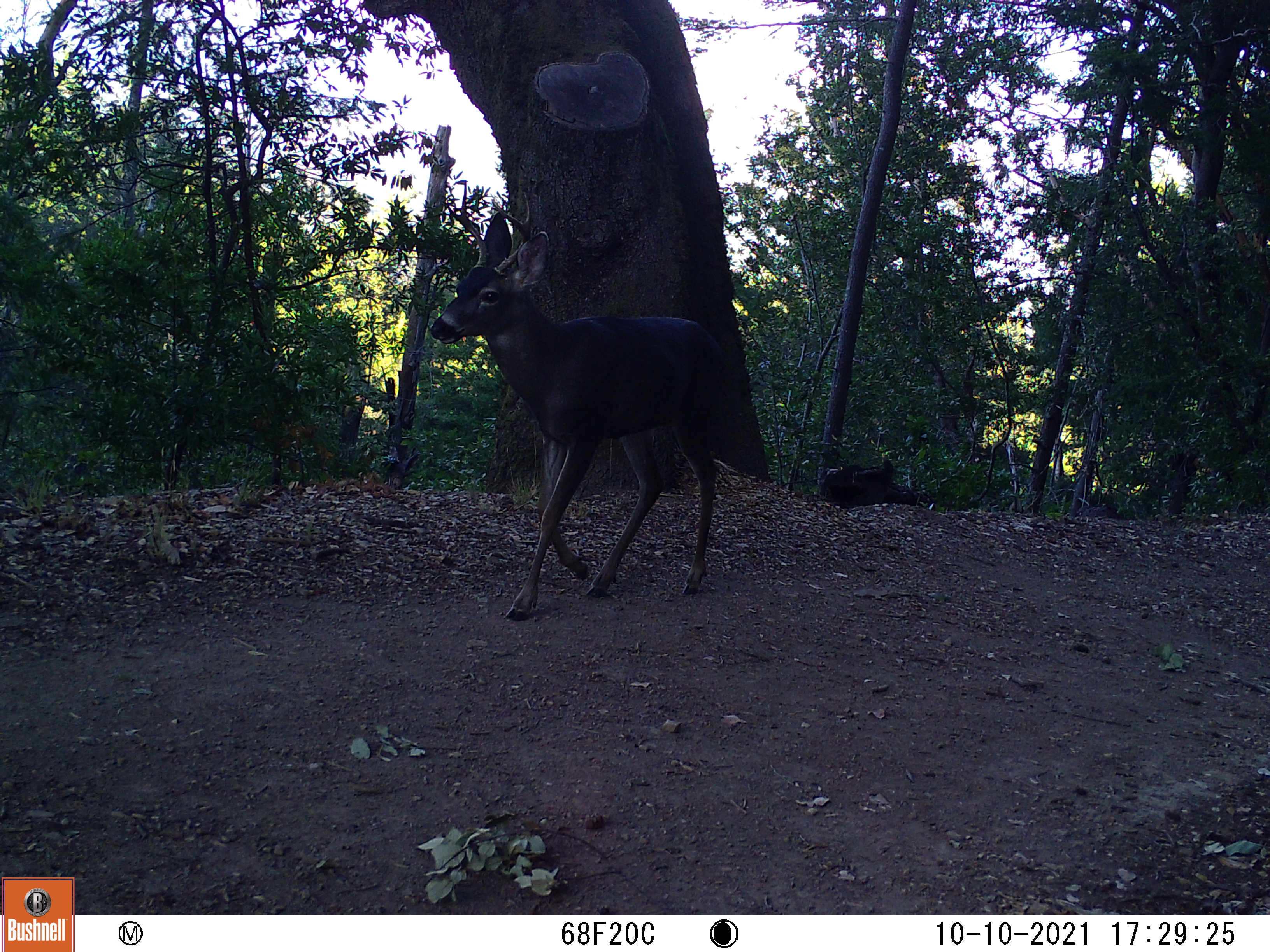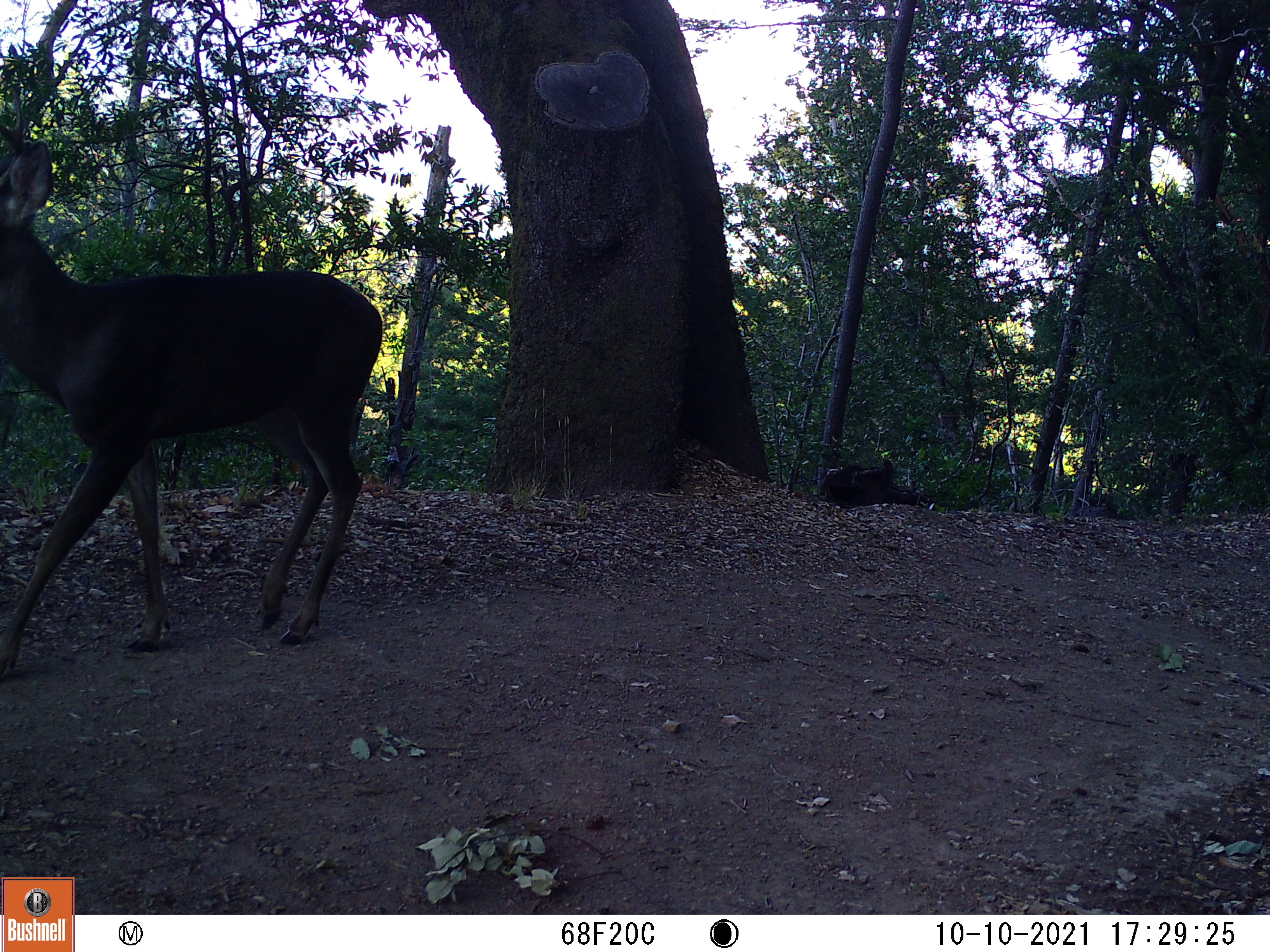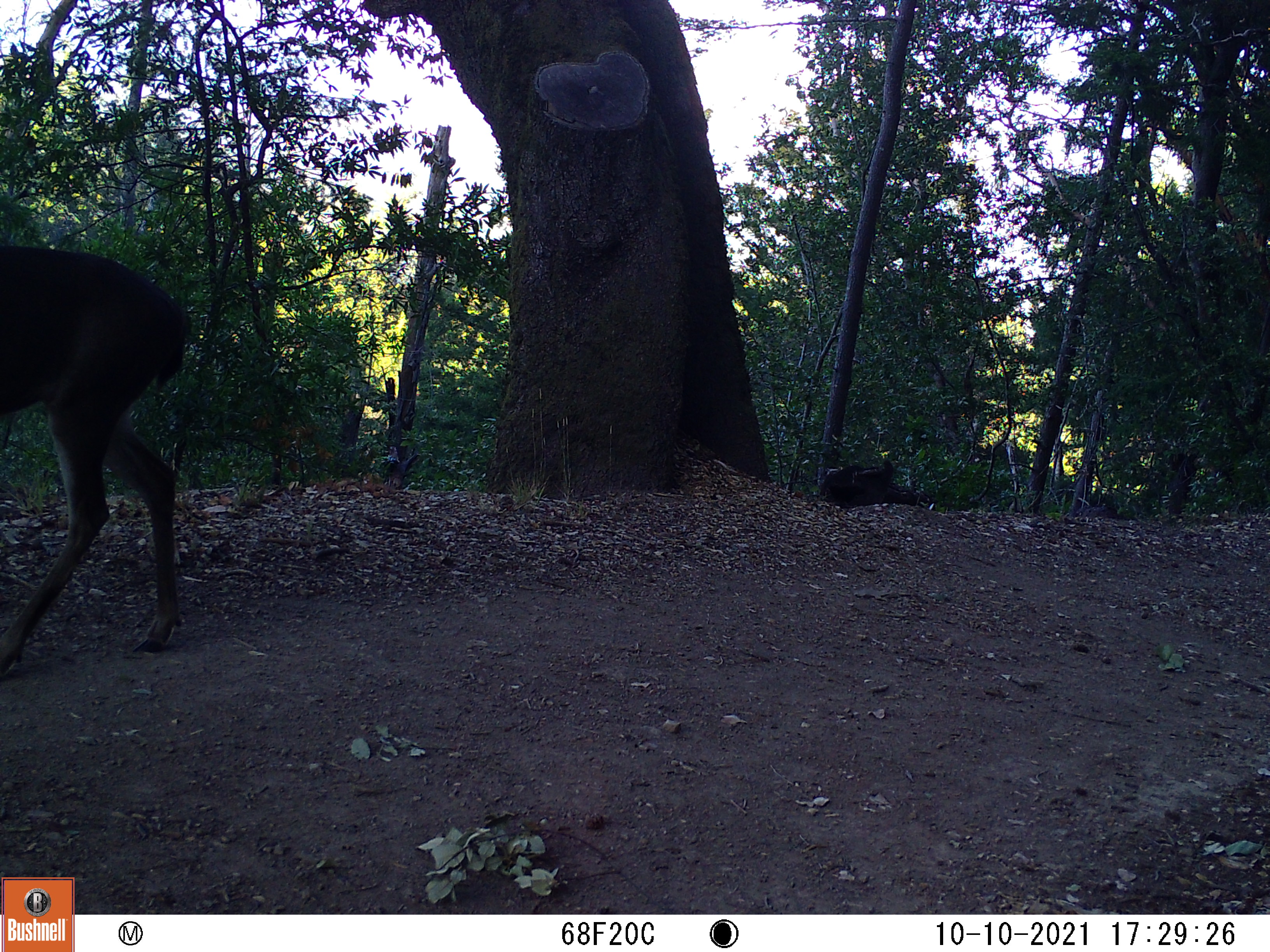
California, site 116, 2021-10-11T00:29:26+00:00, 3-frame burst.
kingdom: Animalia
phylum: Chordata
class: Mammalia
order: Artiodactyla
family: Cervidae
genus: Odocoileus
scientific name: Odocoileus hemionus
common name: mule deer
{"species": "mule deer (Odocoileus hemionus)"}